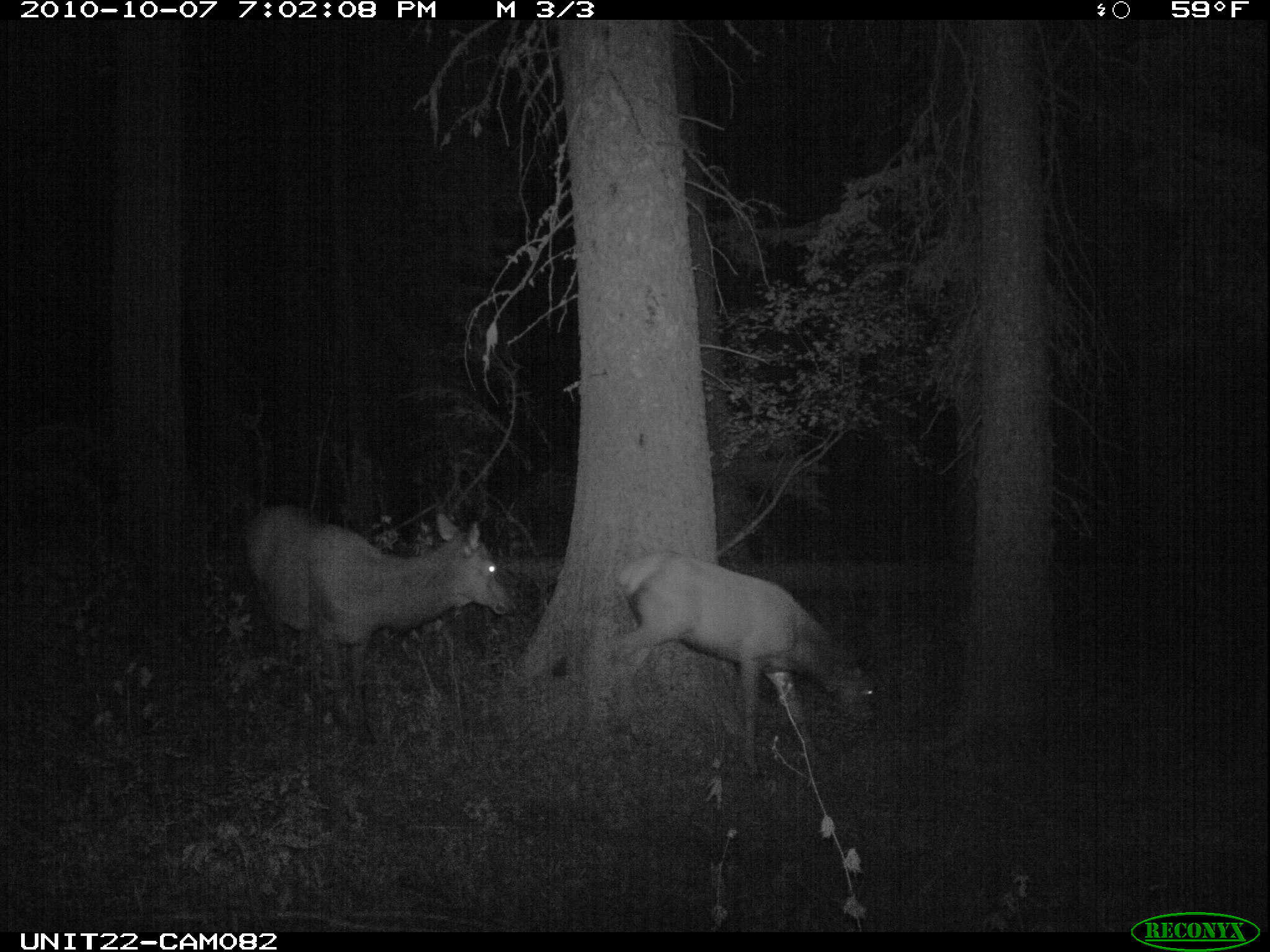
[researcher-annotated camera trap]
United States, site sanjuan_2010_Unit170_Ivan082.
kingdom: Animalia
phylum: Chordata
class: Mammalia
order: Artiodactyla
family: Cervidae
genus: Cervus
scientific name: Cervus elaphus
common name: red deer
Cervus elaphus (red deer).